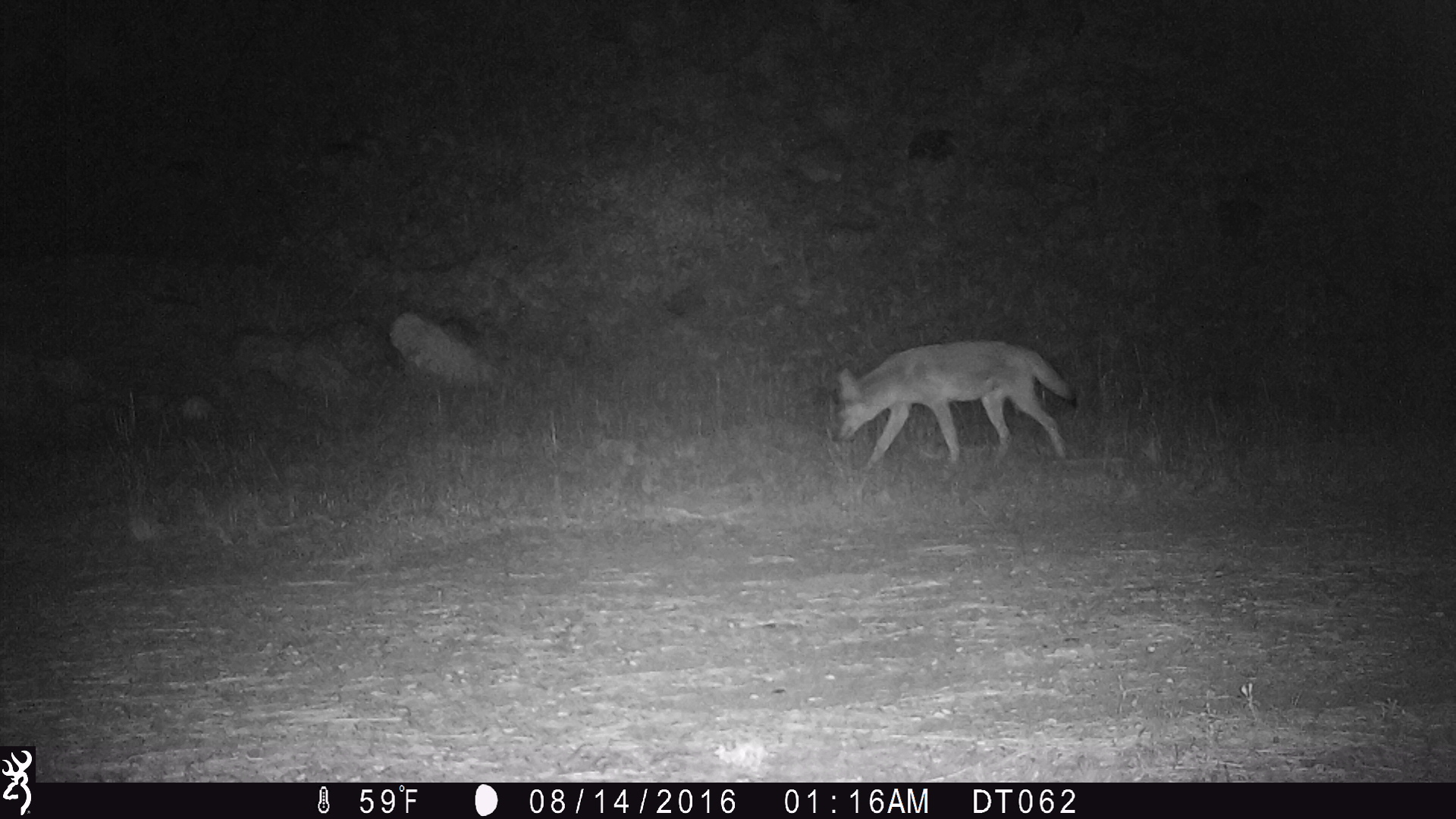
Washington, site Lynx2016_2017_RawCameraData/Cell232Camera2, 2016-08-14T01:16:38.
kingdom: Animalia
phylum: Chordata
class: Mammalia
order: Carnivora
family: Canidae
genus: Canis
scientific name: Canis latrans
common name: coyote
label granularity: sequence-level